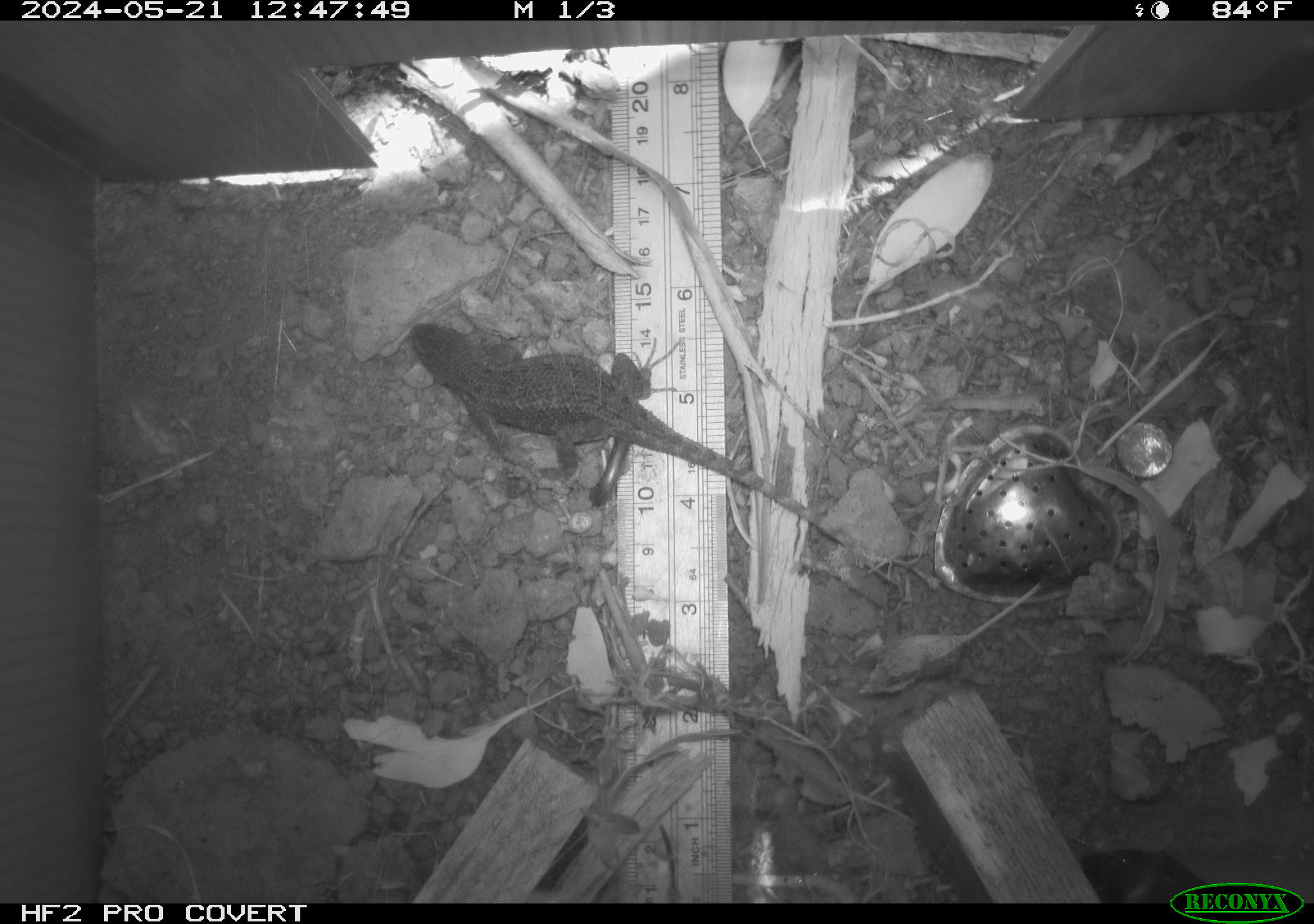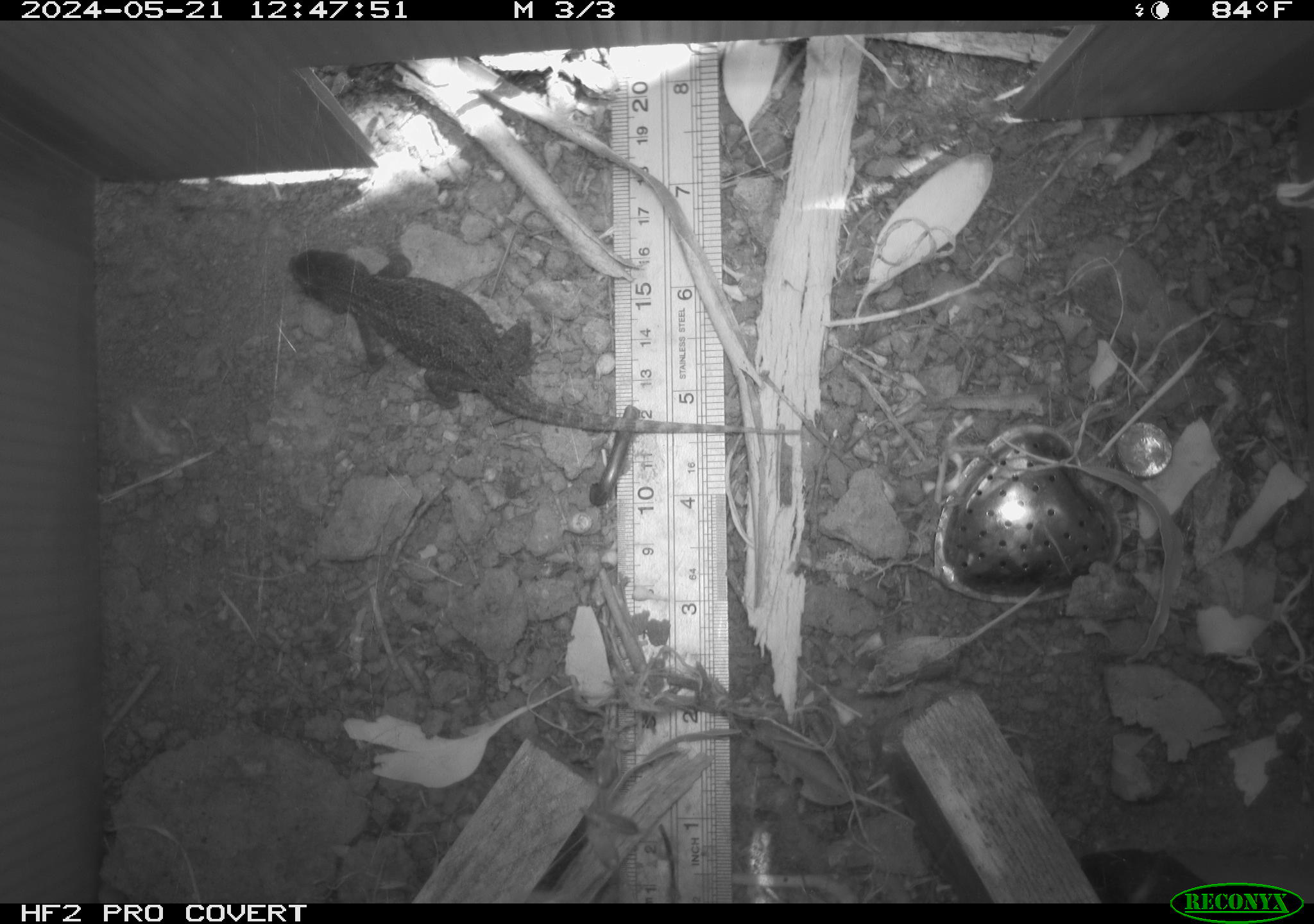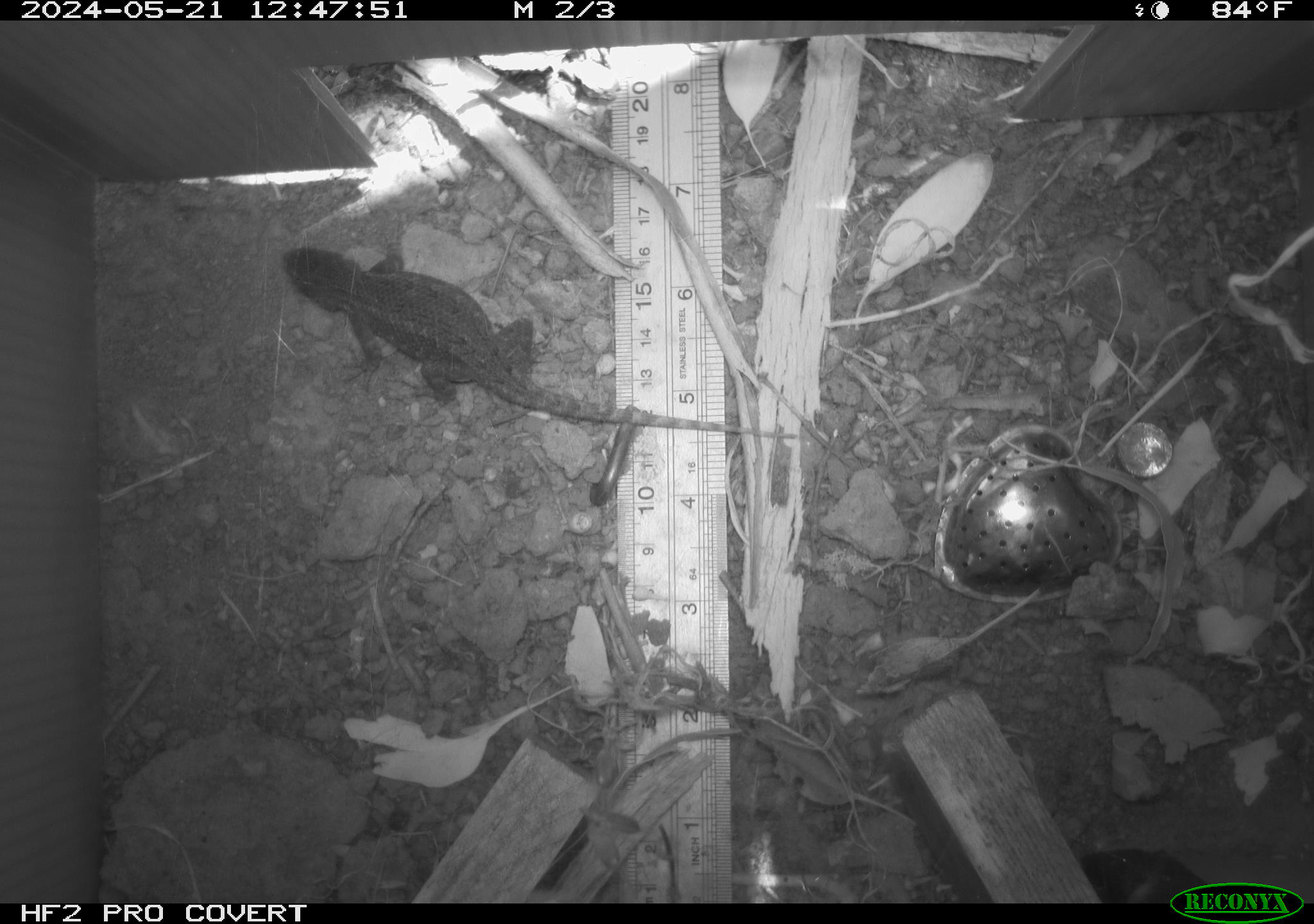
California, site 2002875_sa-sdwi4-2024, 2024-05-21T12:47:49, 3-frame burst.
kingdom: Animalia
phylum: Chordata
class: Reptilia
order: Squamata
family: Phrynosomatidae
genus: Sceloporus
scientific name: Sceloporus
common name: spiny lizards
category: sceloporus species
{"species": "sceloporus species (spiny lizards) (Sceloporus)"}